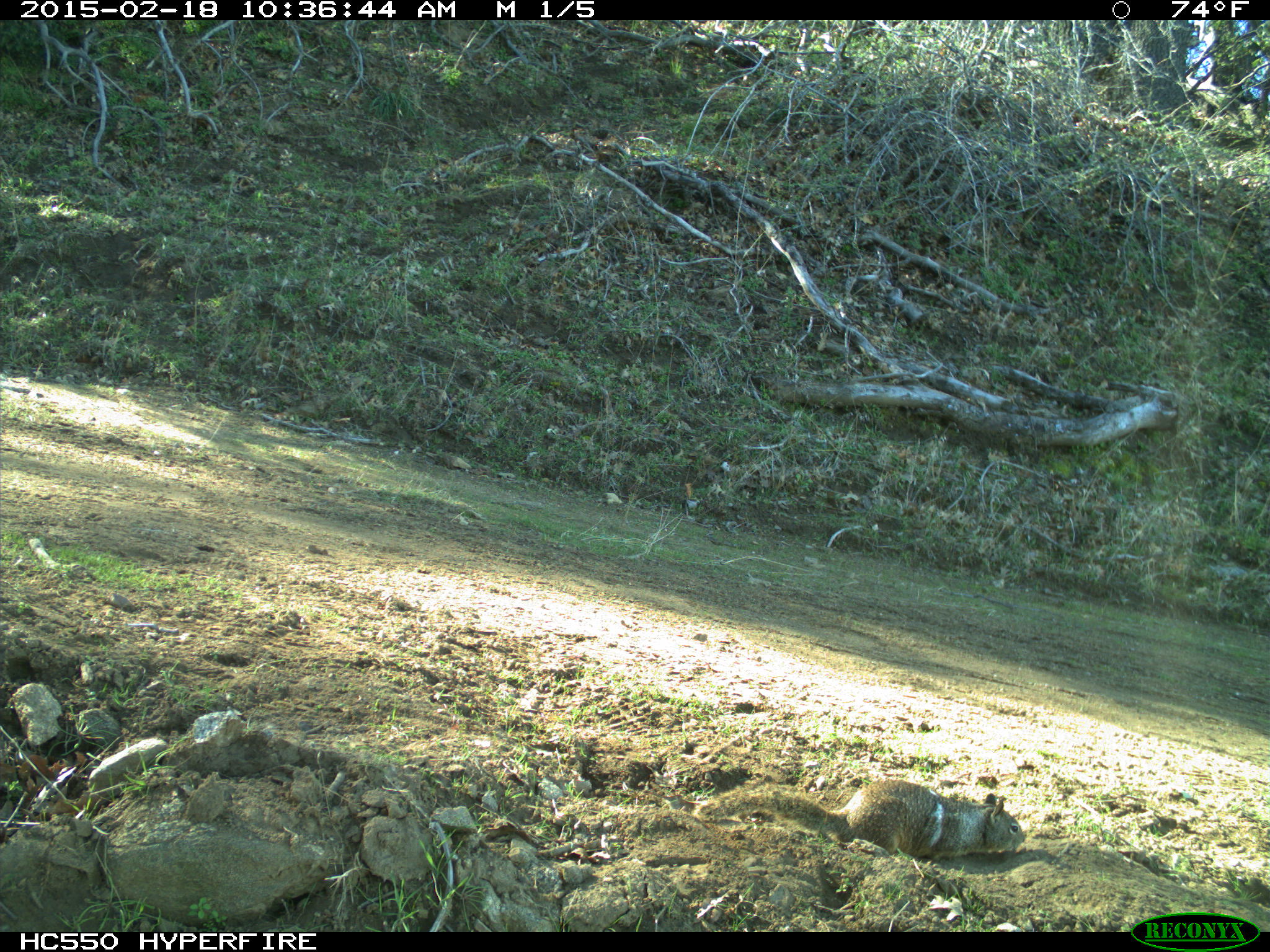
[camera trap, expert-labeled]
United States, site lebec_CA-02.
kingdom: Animalia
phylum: Chordata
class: Mammalia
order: Rodentia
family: Sciuridae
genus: Otospermophilus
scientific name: Otospermophilus beecheyi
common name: california ground squirrel